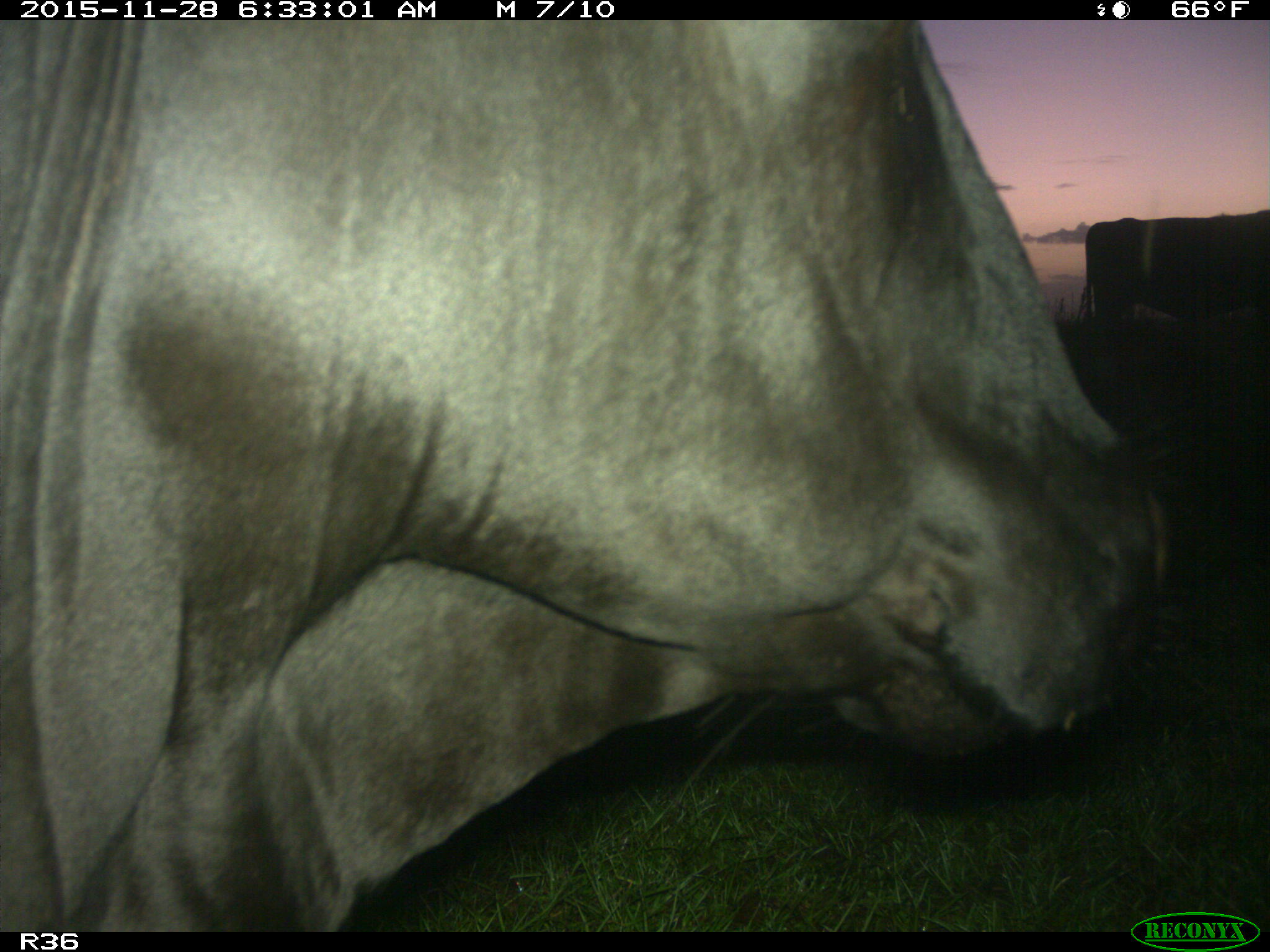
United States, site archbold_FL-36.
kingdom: Animalia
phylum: Chordata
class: Mammalia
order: Artiodactyla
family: Bovidae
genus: Bos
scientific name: Bos taurus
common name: domestic cow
Bos taurus (domestic cow).